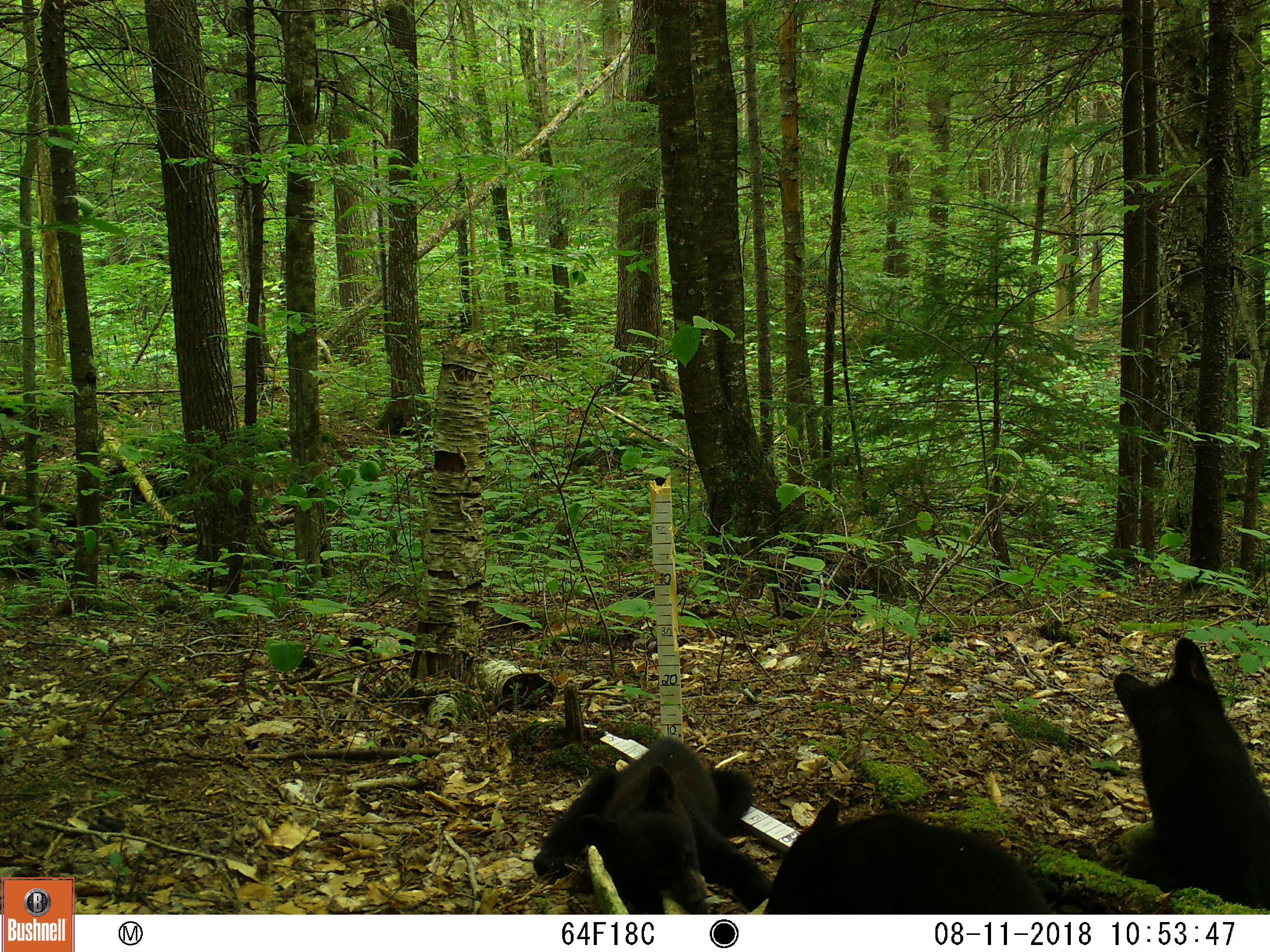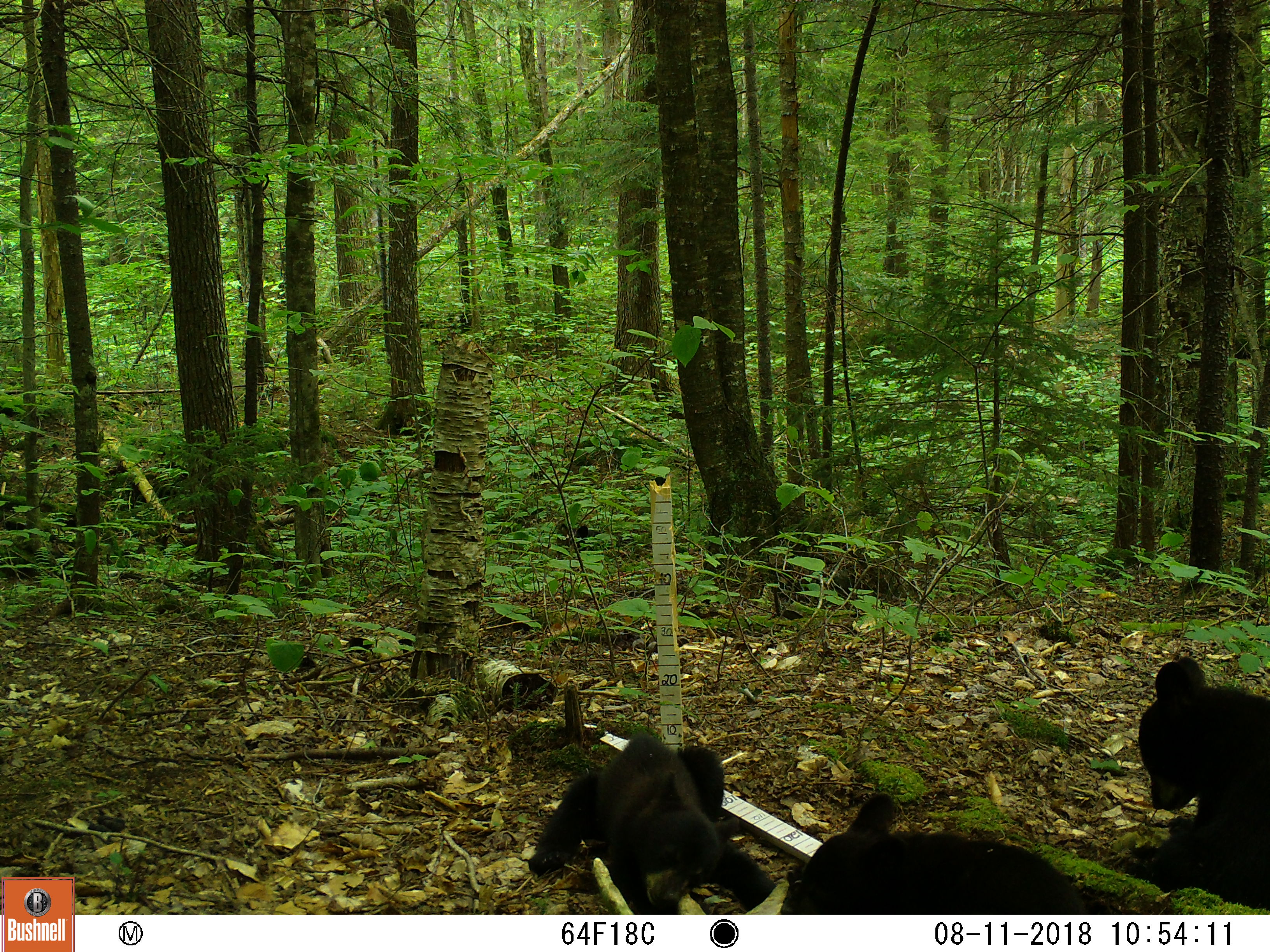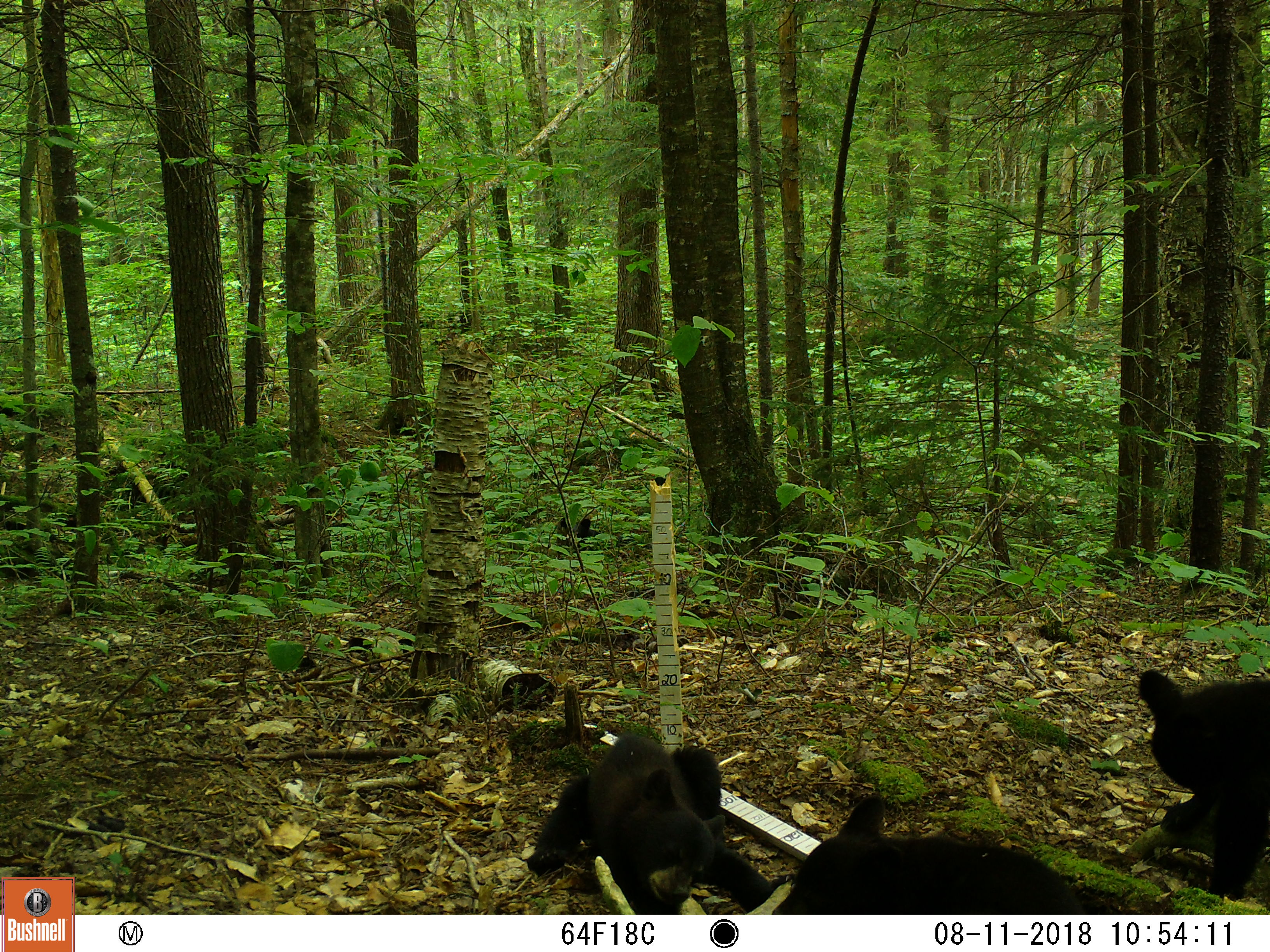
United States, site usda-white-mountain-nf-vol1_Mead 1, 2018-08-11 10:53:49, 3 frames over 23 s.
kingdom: Animalia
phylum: Chordata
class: Mammalia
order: Carnivora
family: Ursidae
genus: Ursus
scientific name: Ursus americanus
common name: black bear